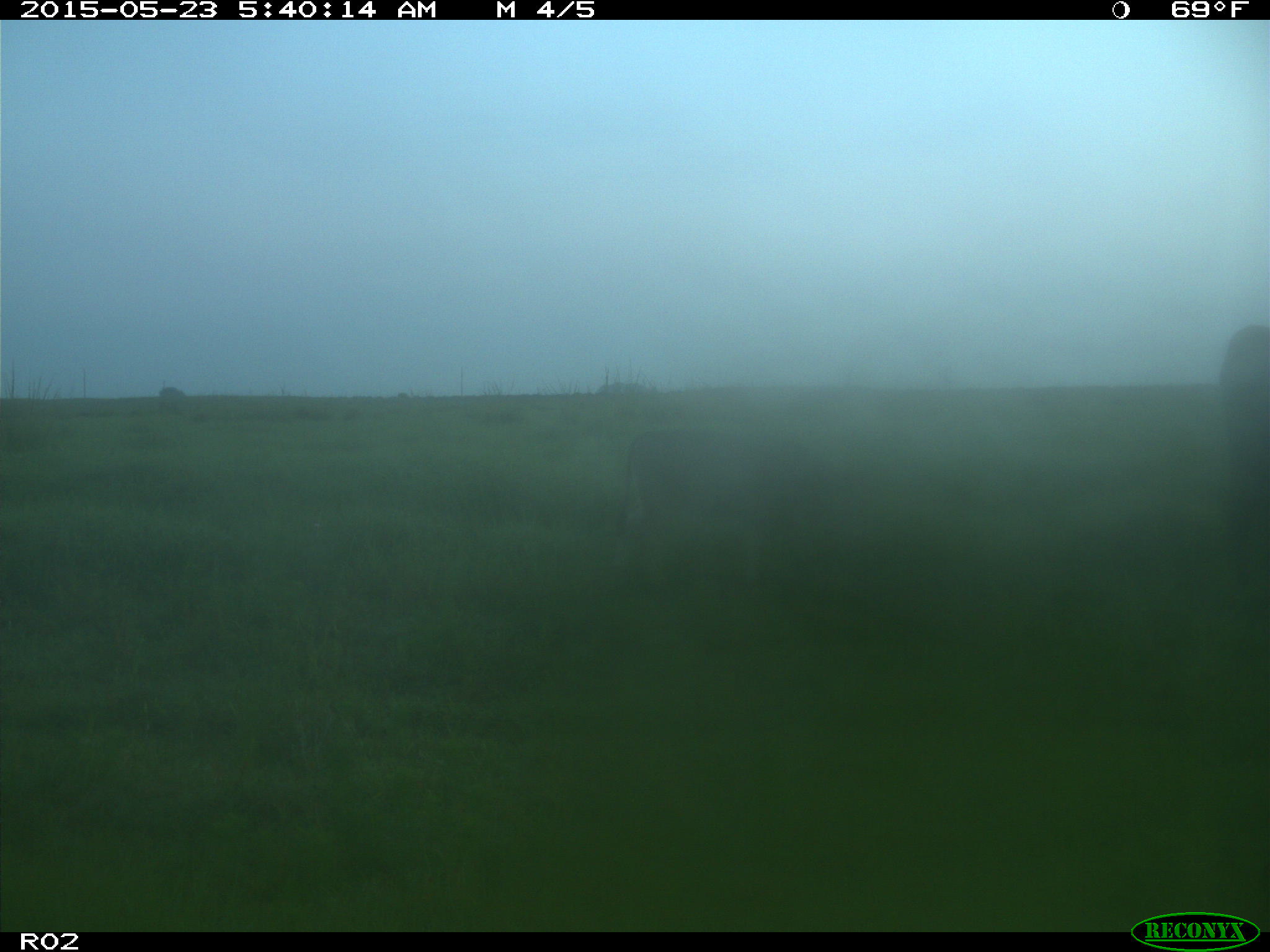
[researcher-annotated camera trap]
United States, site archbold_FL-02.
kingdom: Animalia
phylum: Chordata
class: Mammalia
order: Artiodactyla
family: Bovidae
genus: Bos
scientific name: Bos taurus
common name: domestic cow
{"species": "Bos taurus (domestic cow)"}